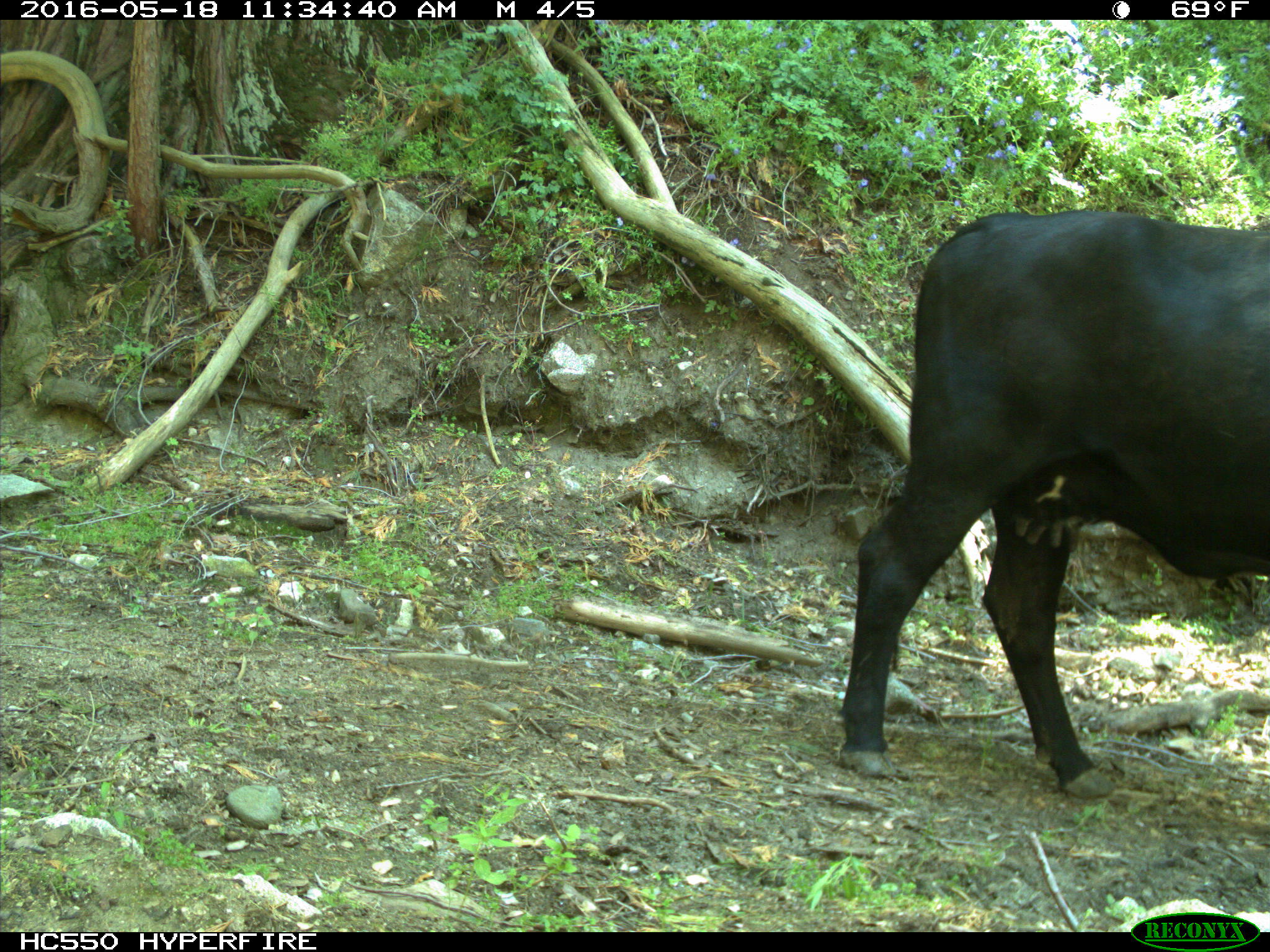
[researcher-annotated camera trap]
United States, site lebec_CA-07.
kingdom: Animalia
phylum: Chordata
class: Mammalia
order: Artiodactyla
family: Bovidae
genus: Bos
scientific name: Bos taurus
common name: domestic cow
Bos taurus (domestic cow).